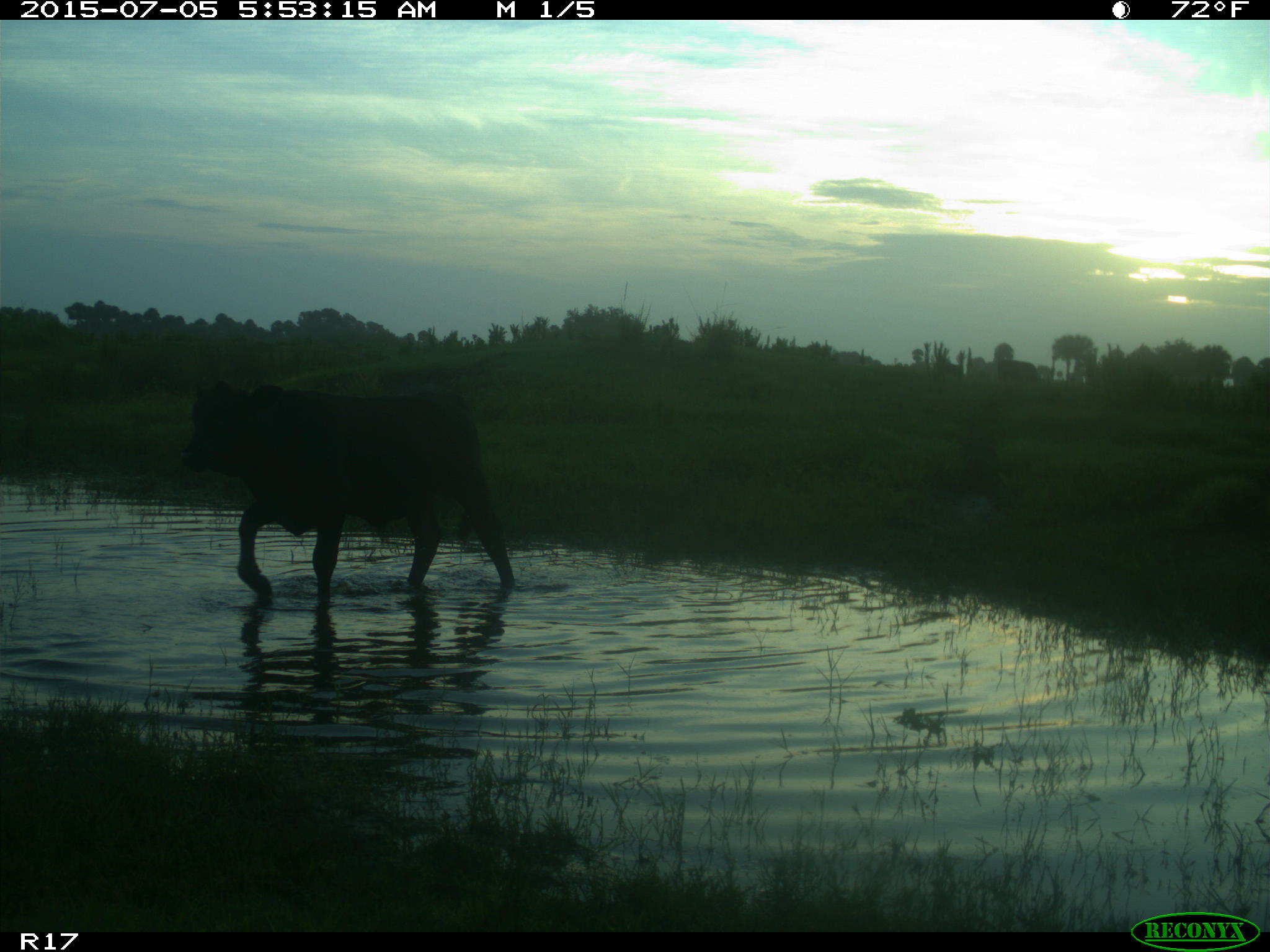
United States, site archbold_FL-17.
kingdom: Animalia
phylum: Chordata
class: Mammalia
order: Artiodactyla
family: Bovidae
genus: Bos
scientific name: Bos taurus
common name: domestic cow